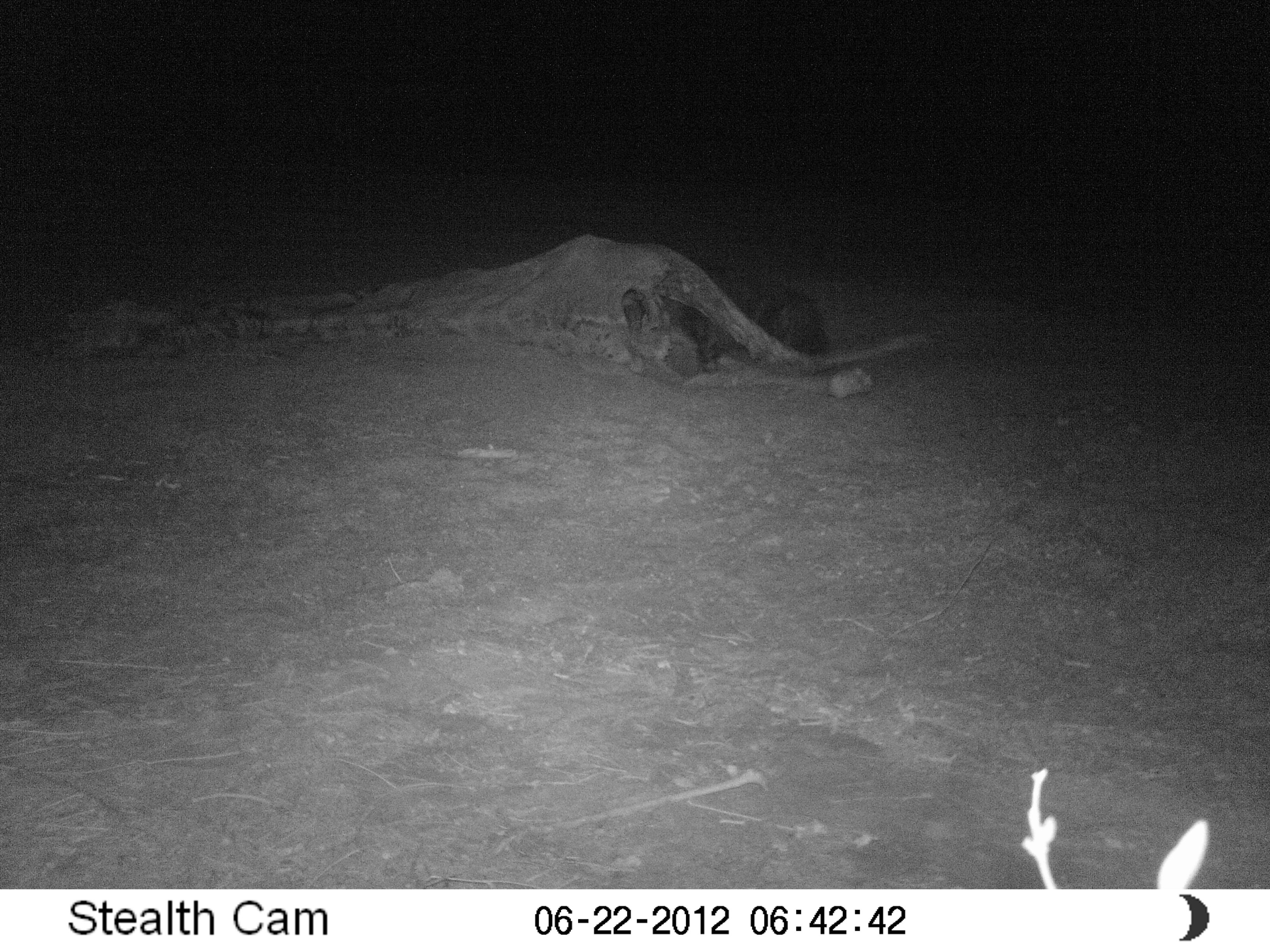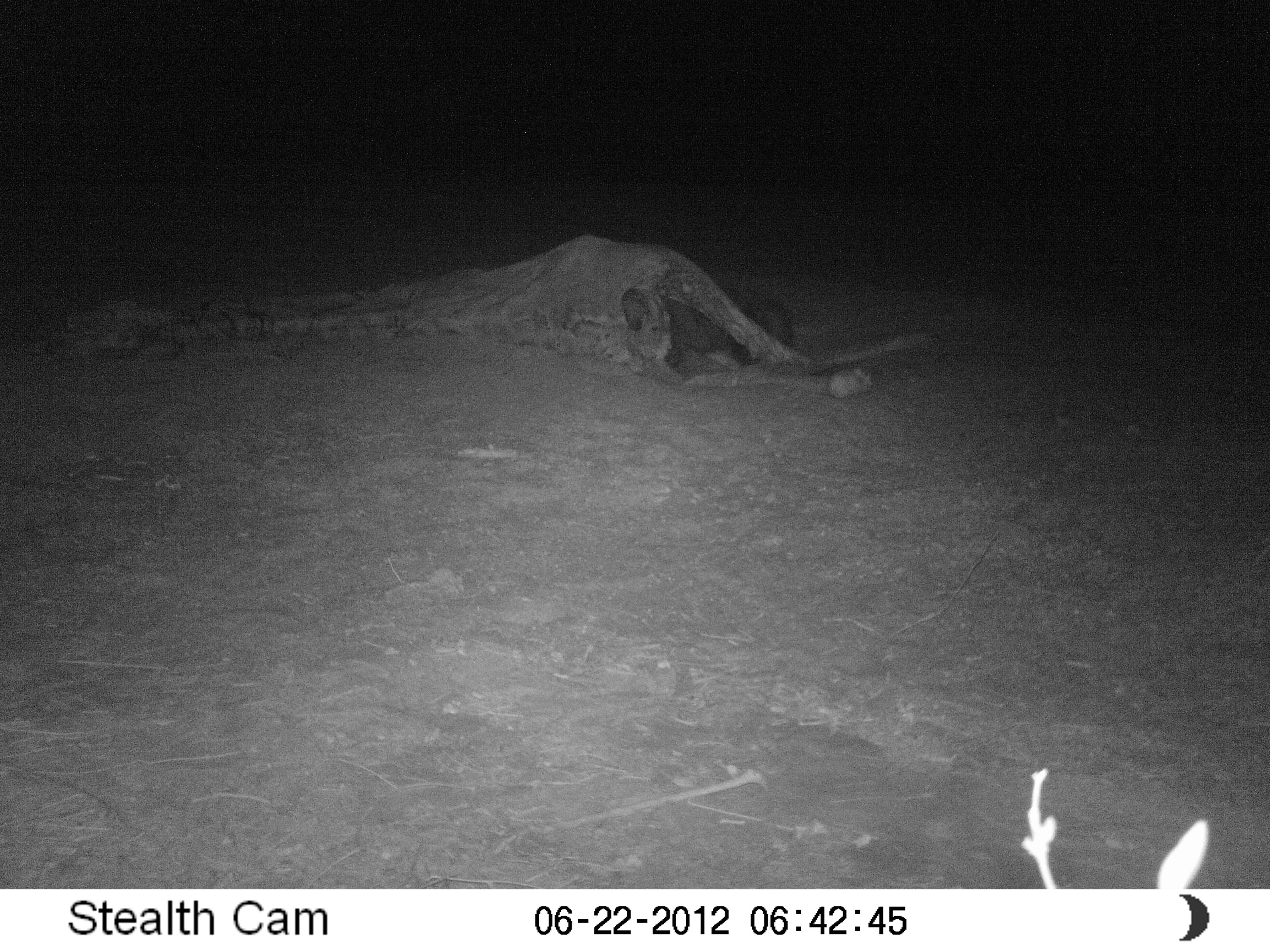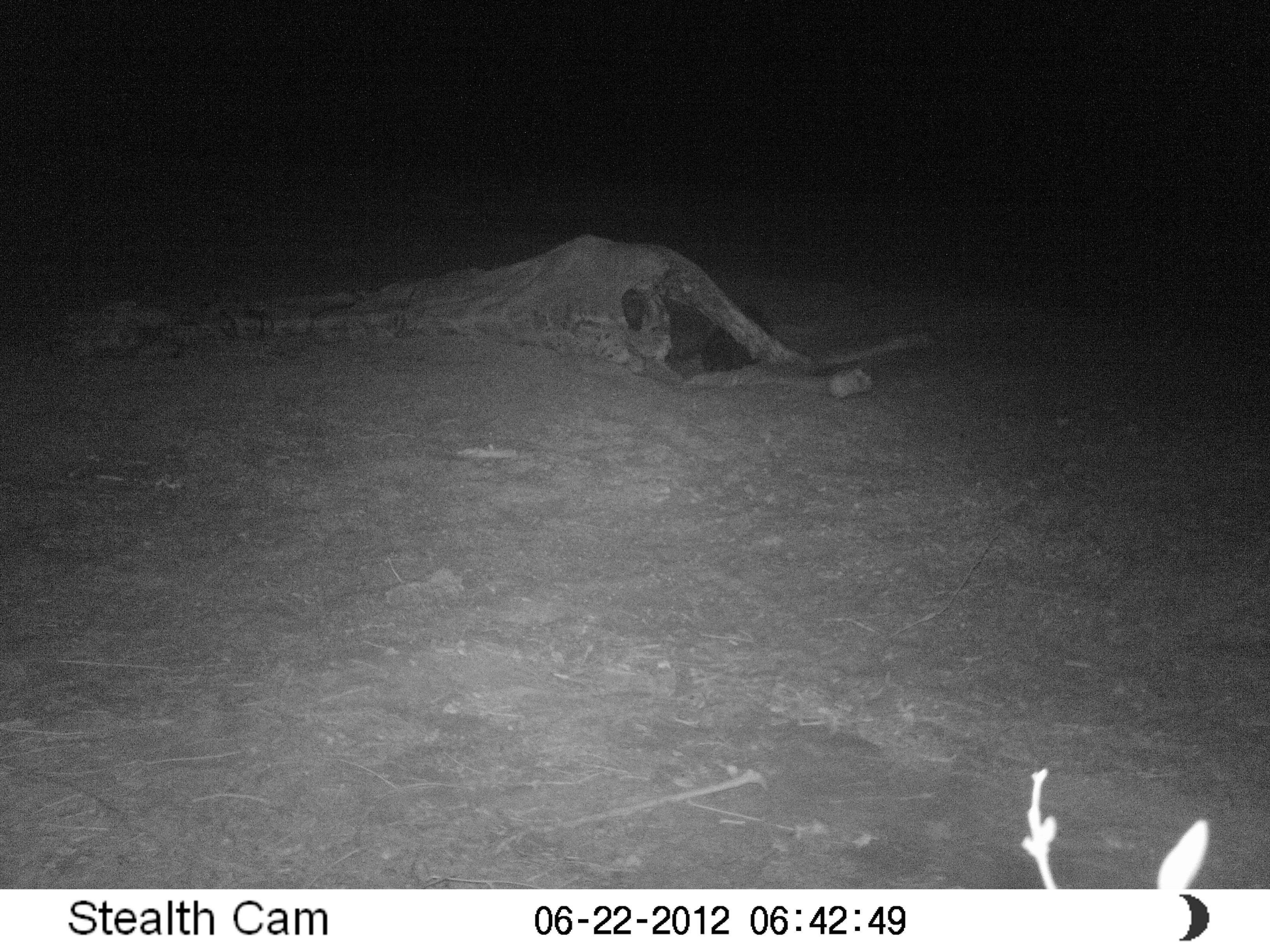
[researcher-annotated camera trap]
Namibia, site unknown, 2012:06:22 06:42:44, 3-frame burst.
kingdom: Animalia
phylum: Chordata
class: Mammalia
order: Carnivora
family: Hyaenidae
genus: Parahyaena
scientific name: Parahyaena brunnea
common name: brown hyena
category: hyaena brunnea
Hyaena brunnea (brown hyena) (Parahyaena brunnea).